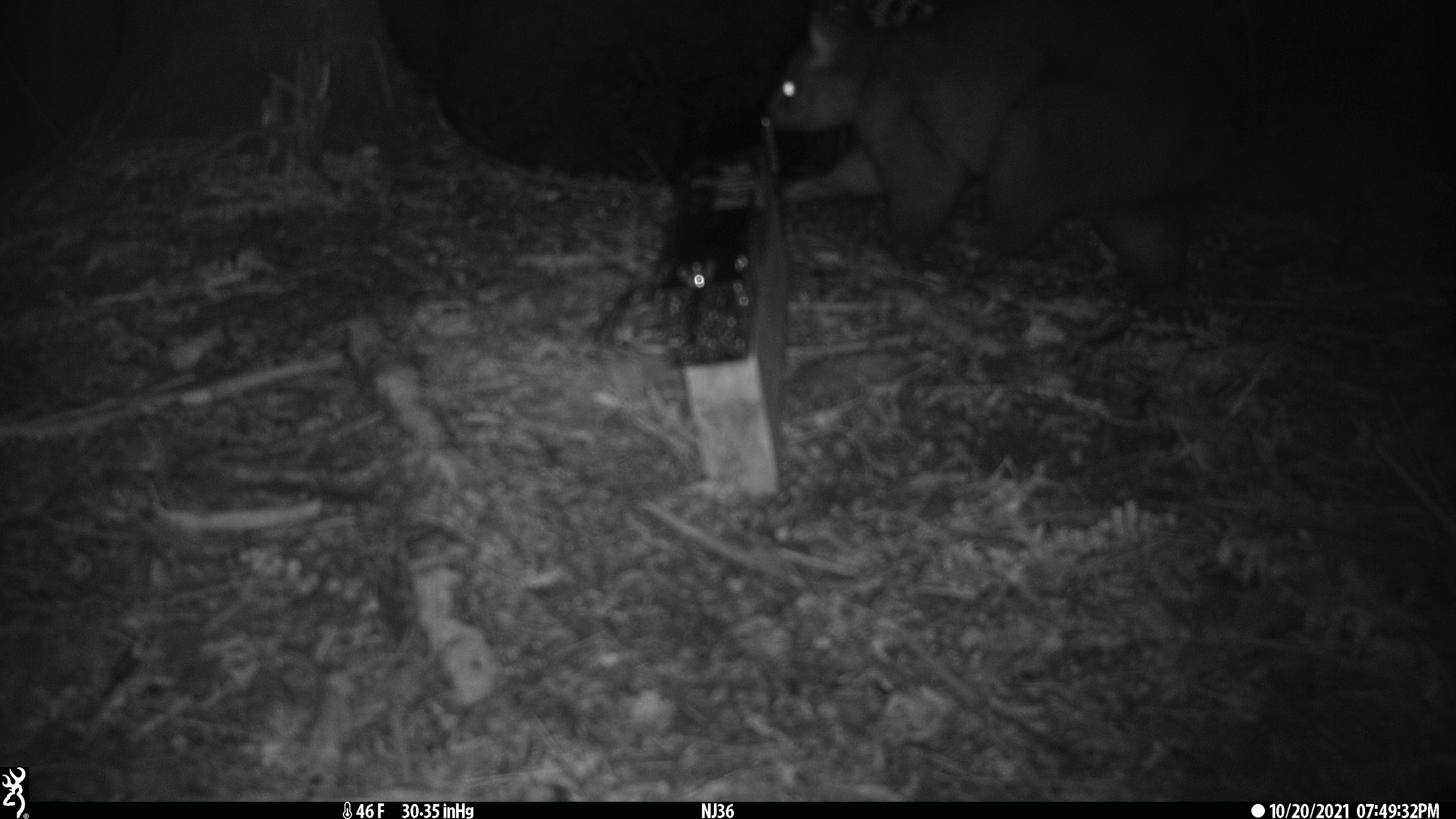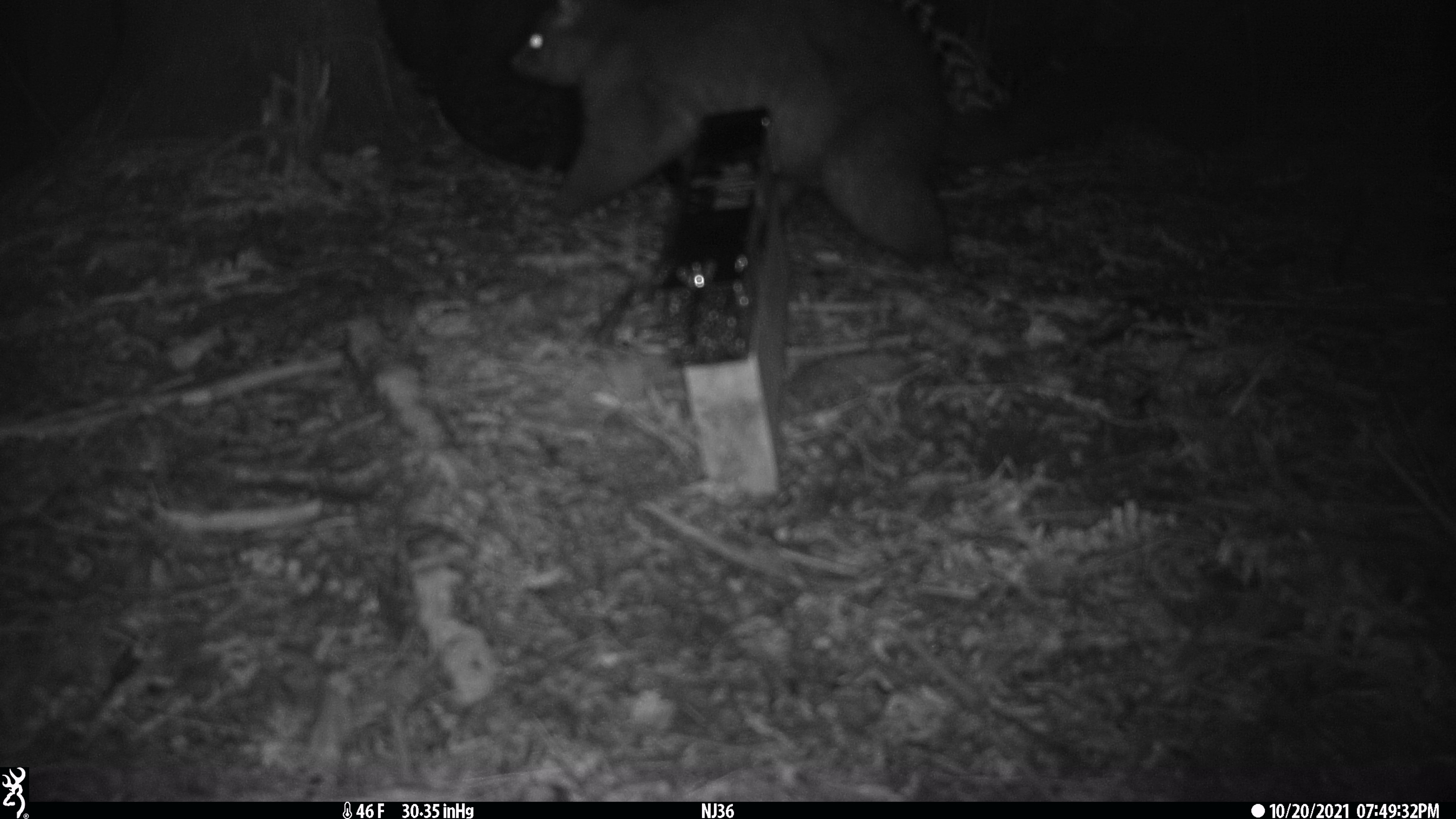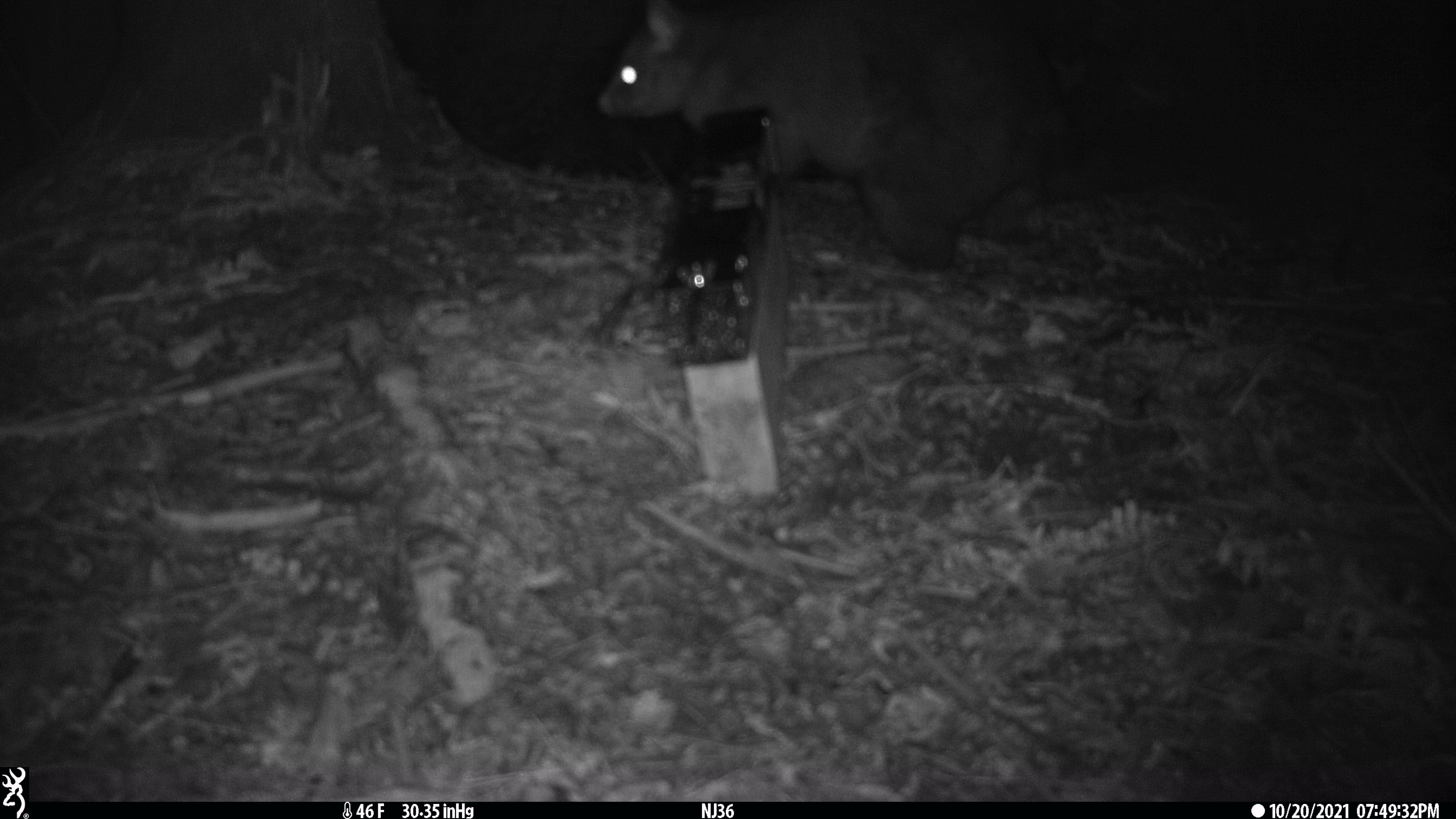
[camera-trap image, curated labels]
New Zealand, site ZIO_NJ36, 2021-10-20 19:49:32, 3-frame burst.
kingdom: Animalia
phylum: Chordata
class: Mammalia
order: Diprotodontia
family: Phalangeridae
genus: Trichosurus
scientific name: Trichosurus vulpecula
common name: common brushtail possum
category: possum